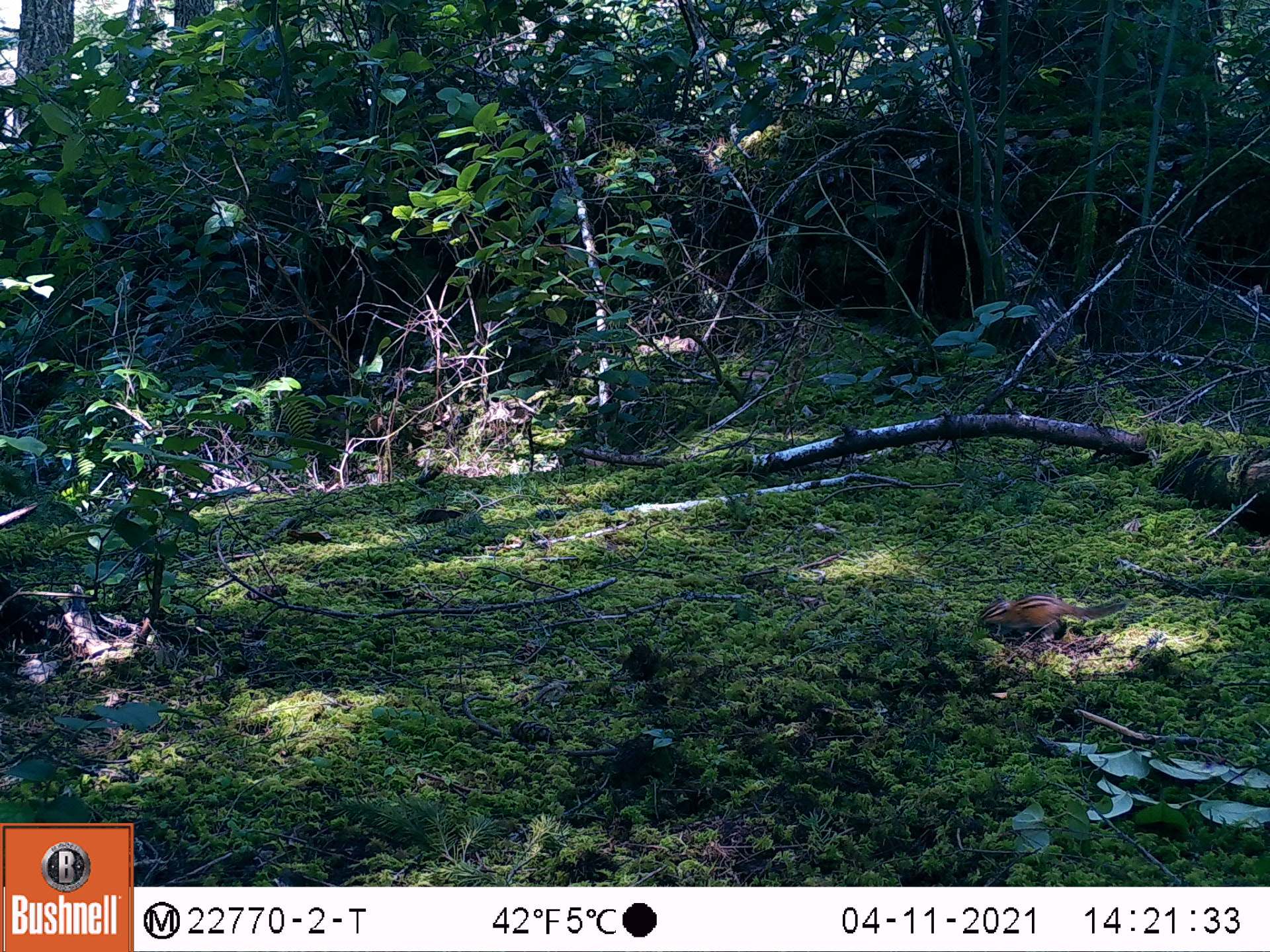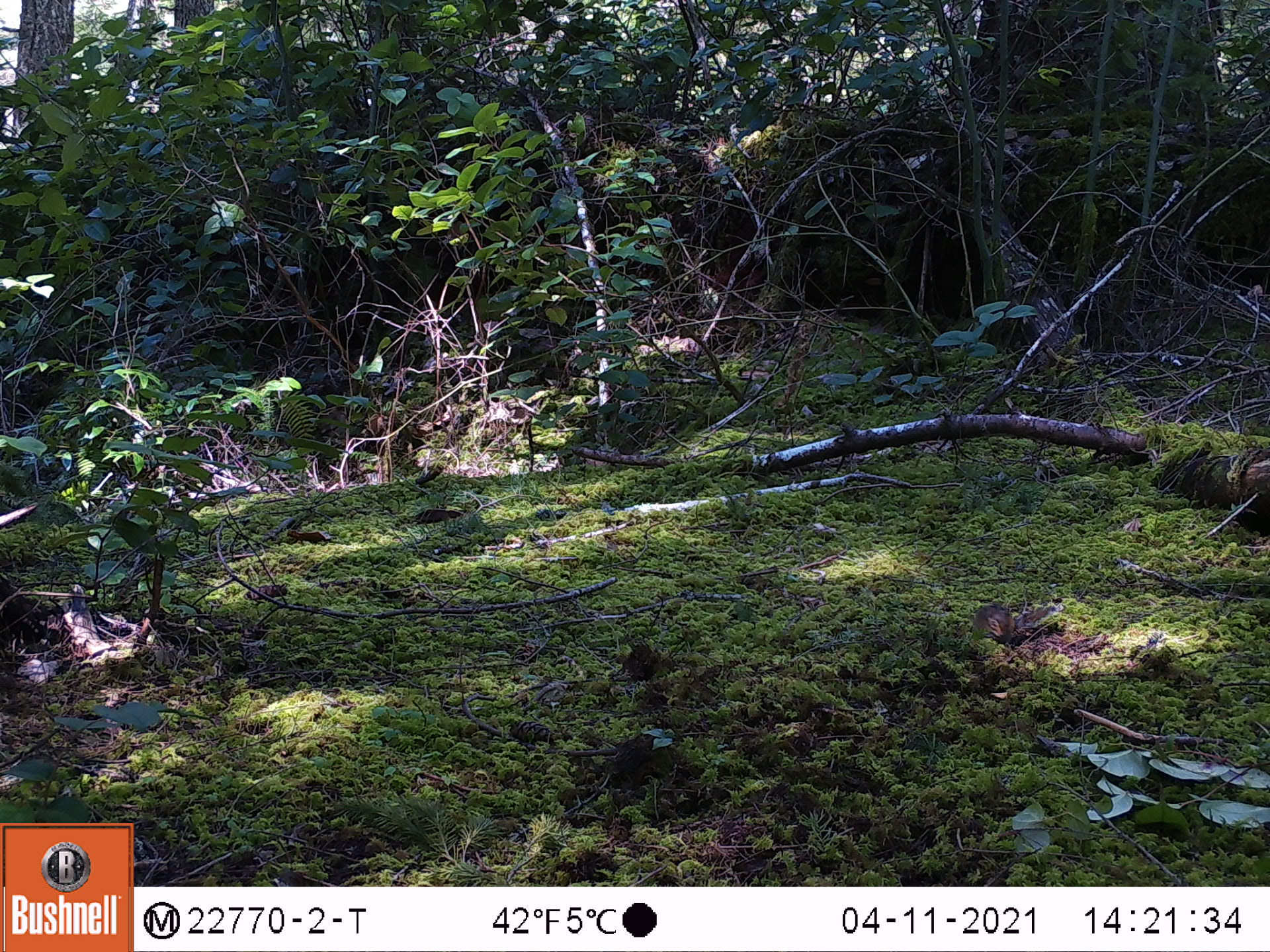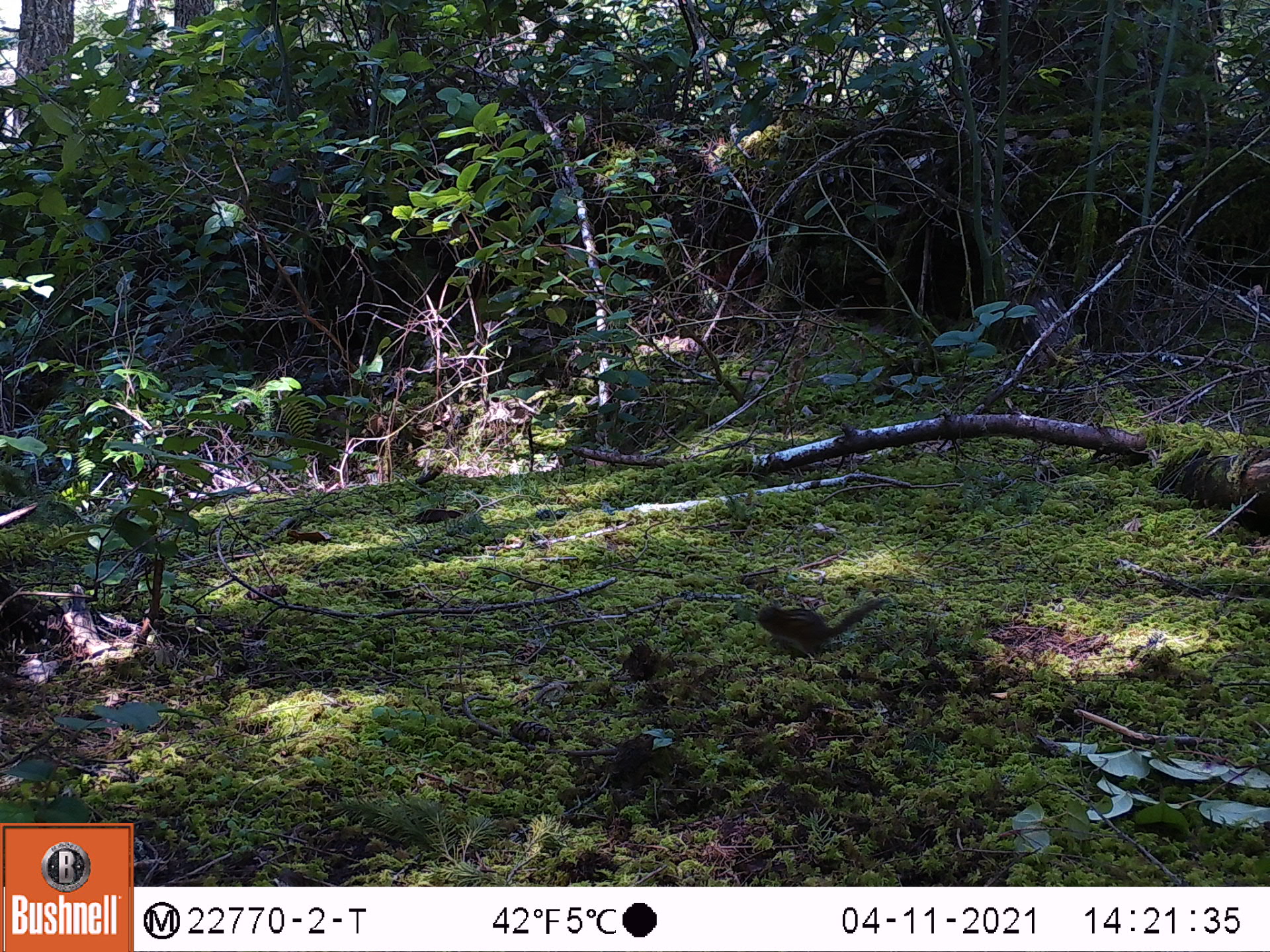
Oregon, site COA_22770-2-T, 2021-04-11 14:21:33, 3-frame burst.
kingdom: Animalia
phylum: Chordata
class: Mammalia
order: Rodentia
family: Sciuridae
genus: Neotamias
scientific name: Neotamias townsendii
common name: townsend's chipmunk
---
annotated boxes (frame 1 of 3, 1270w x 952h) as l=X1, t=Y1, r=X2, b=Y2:
townsend's chipmunk: l=970, t=585, r=1144, b=647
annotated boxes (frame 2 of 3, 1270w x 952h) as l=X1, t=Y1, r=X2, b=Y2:
townsend's chipmunk: l=957, t=594, r=1071, b=653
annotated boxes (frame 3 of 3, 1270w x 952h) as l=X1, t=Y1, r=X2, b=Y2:
townsend's chipmunk: l=747, t=589, r=896, b=662